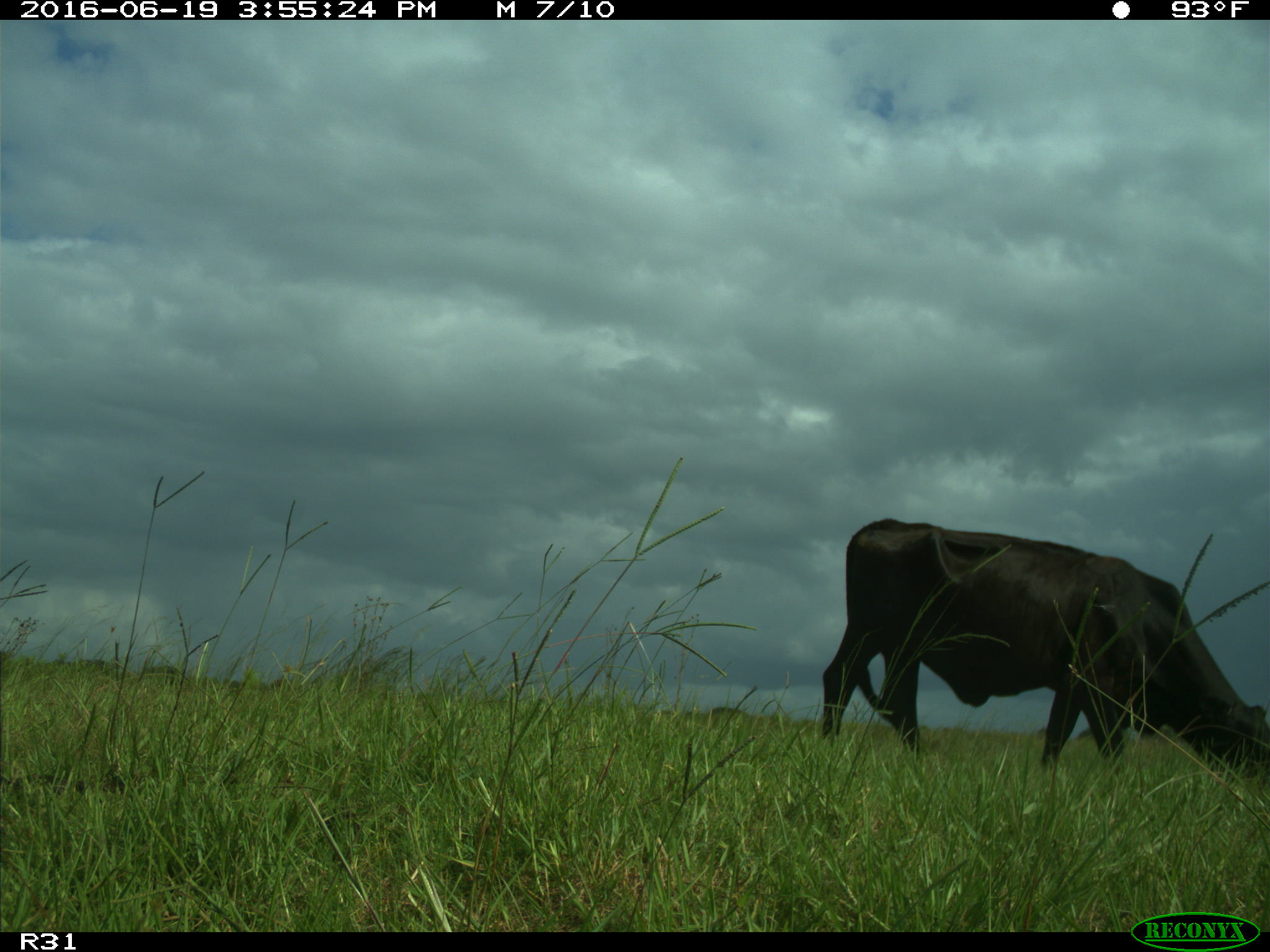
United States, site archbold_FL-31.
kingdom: Animalia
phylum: Chordata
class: Mammalia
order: Artiodactyla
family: Bovidae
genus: Bos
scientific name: Bos taurus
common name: domestic cow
Bos taurus (domestic cow).